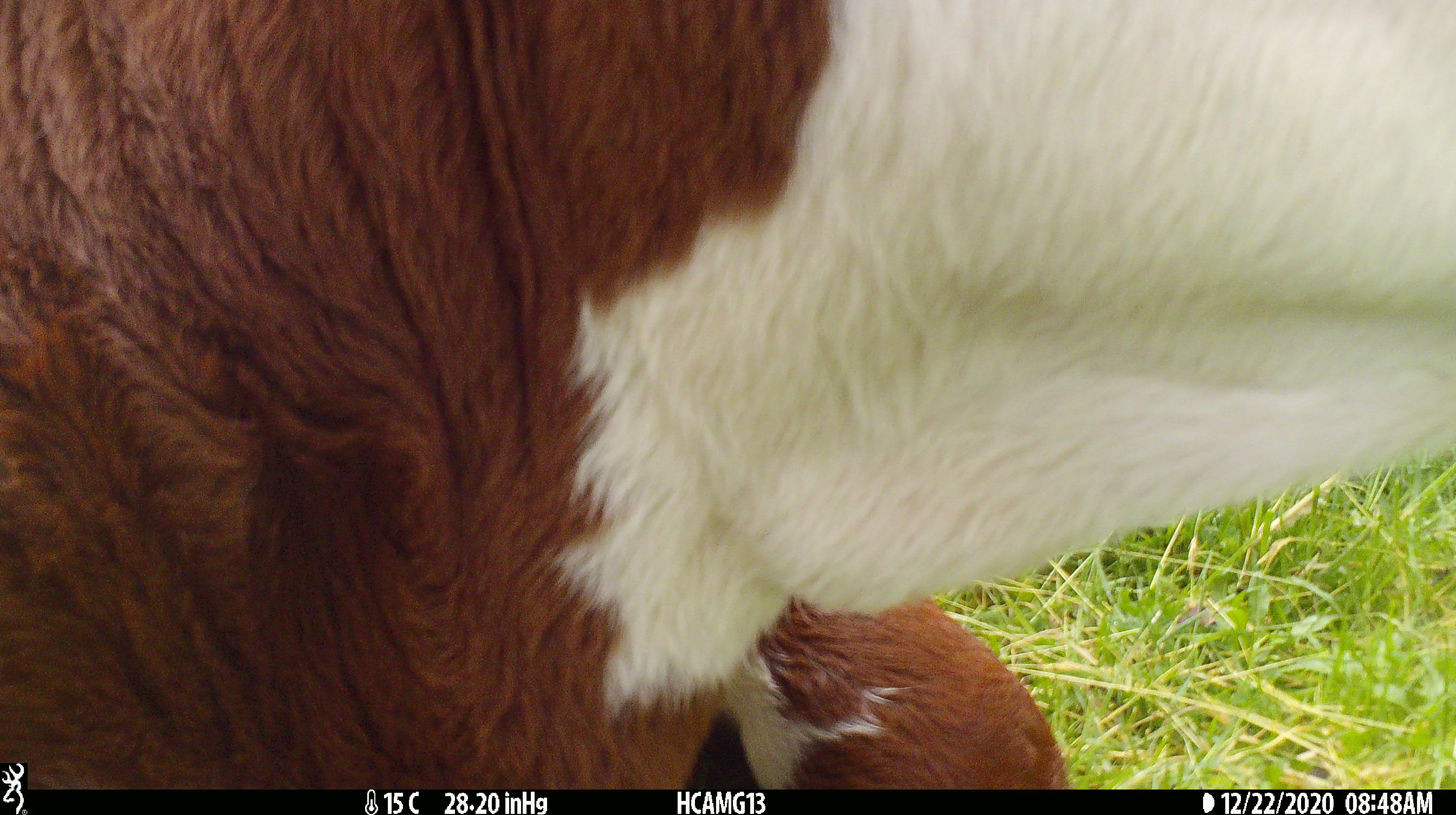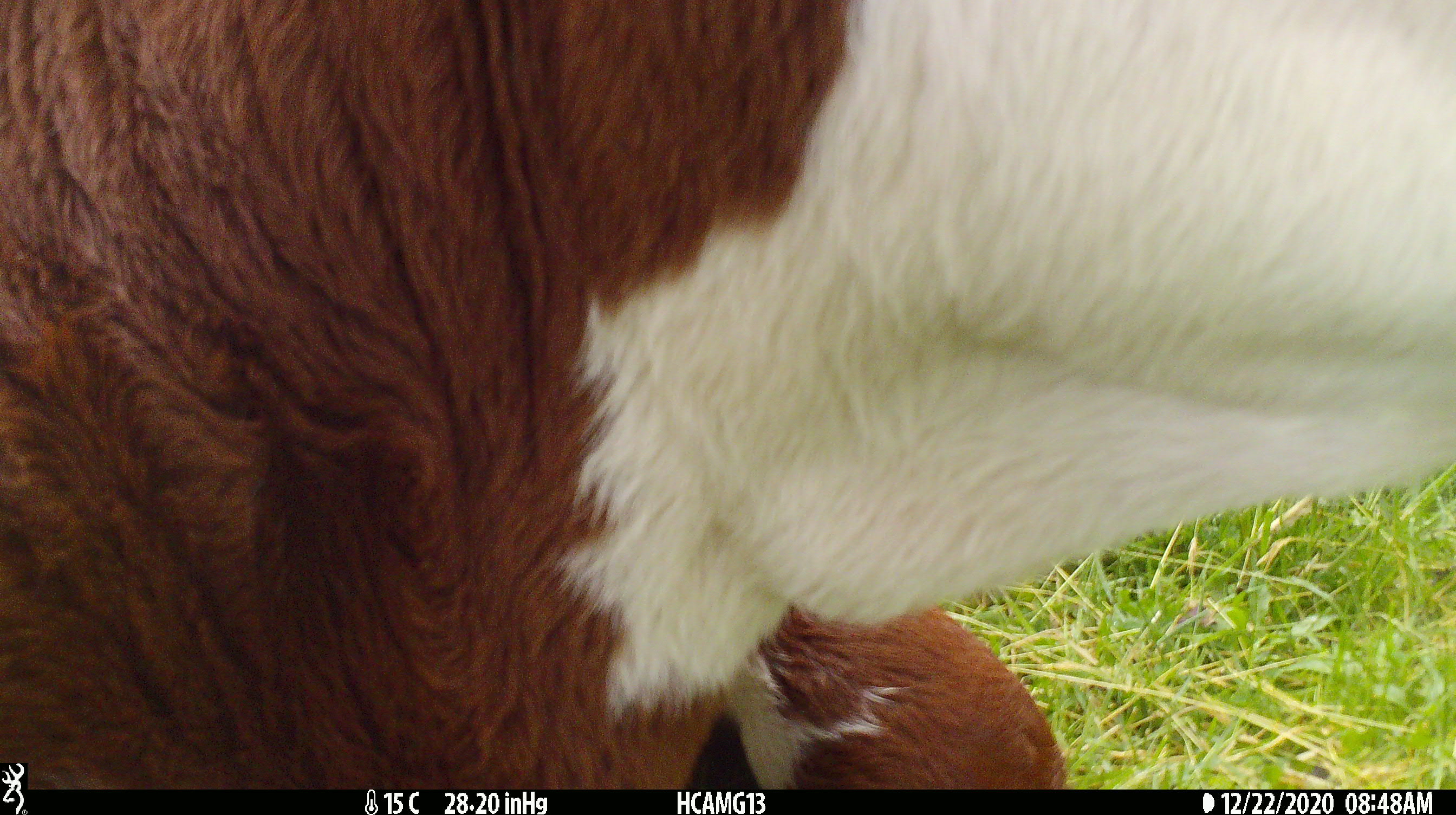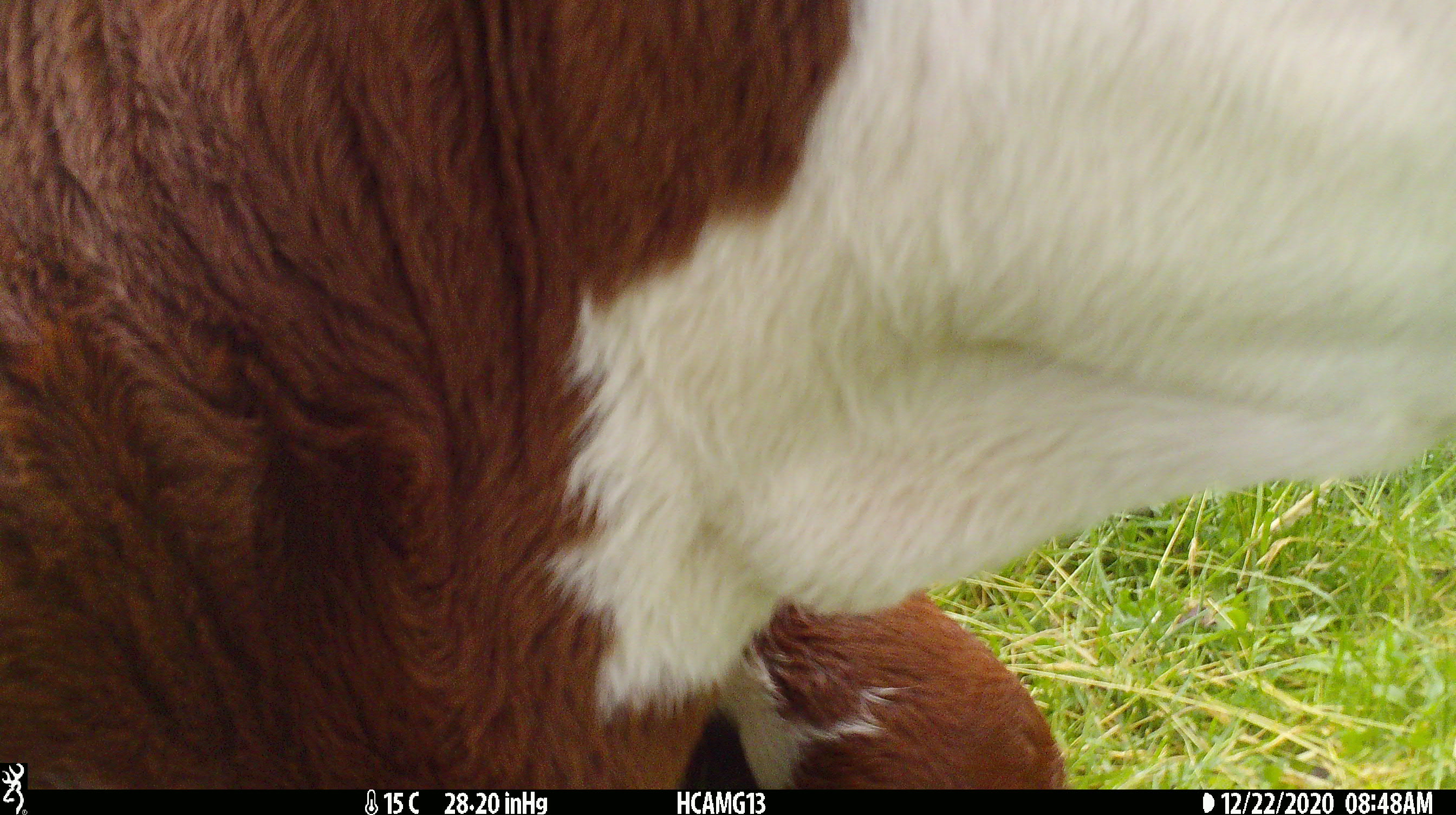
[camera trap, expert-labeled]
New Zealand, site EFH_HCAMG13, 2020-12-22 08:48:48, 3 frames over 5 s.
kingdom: Animalia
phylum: Chordata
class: Mammalia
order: Artiodactyla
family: Bovidae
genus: Bos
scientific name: Bos taurus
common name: domestic cow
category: cow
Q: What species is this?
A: Cow (domestic cow) (Bos taurus).